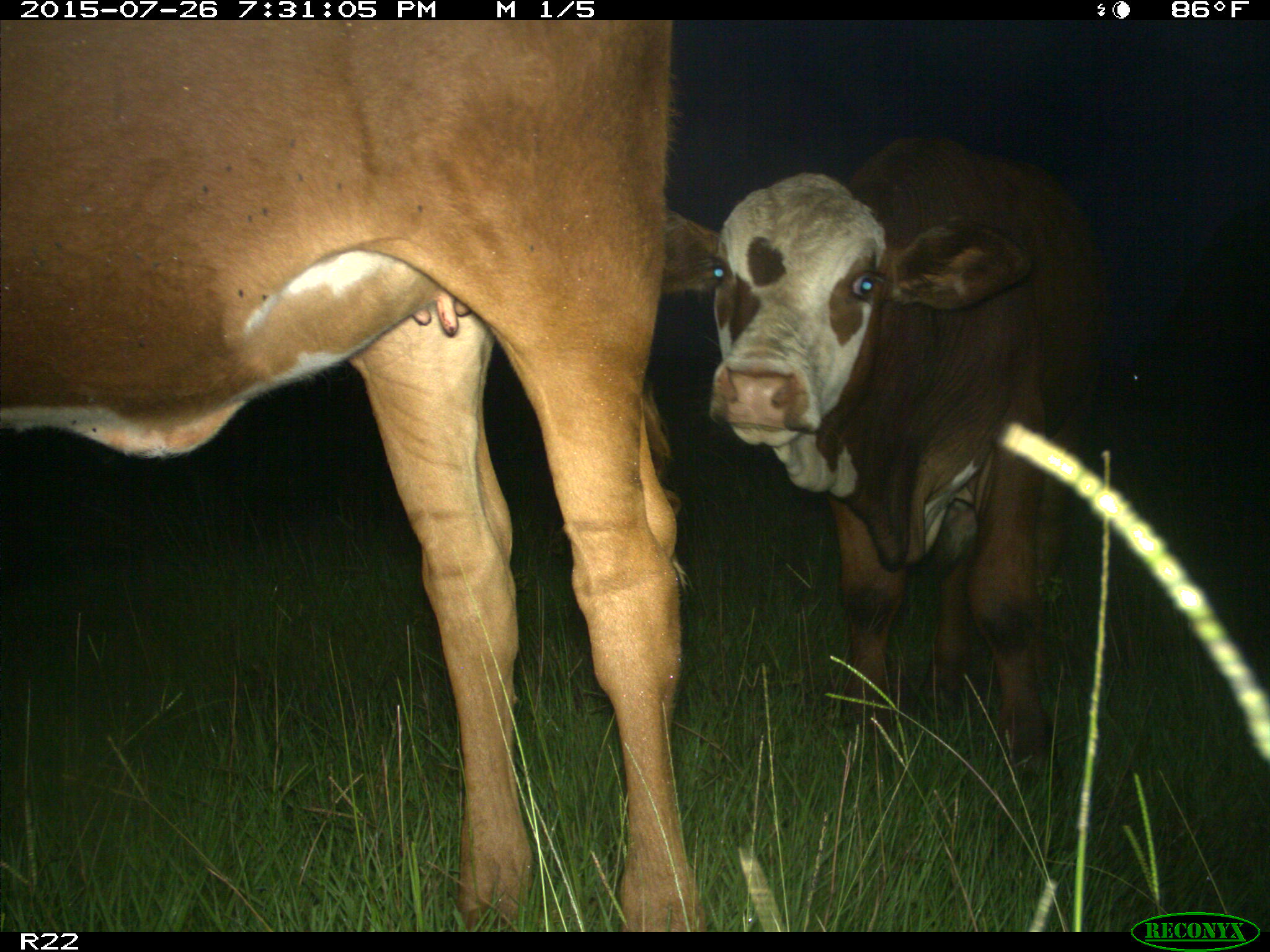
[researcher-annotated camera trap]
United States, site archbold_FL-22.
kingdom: Animalia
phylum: Chordata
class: Mammalia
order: Artiodactyla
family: Bovidae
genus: Bos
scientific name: Bos taurus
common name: domestic cow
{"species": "Bos taurus (domestic cow)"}